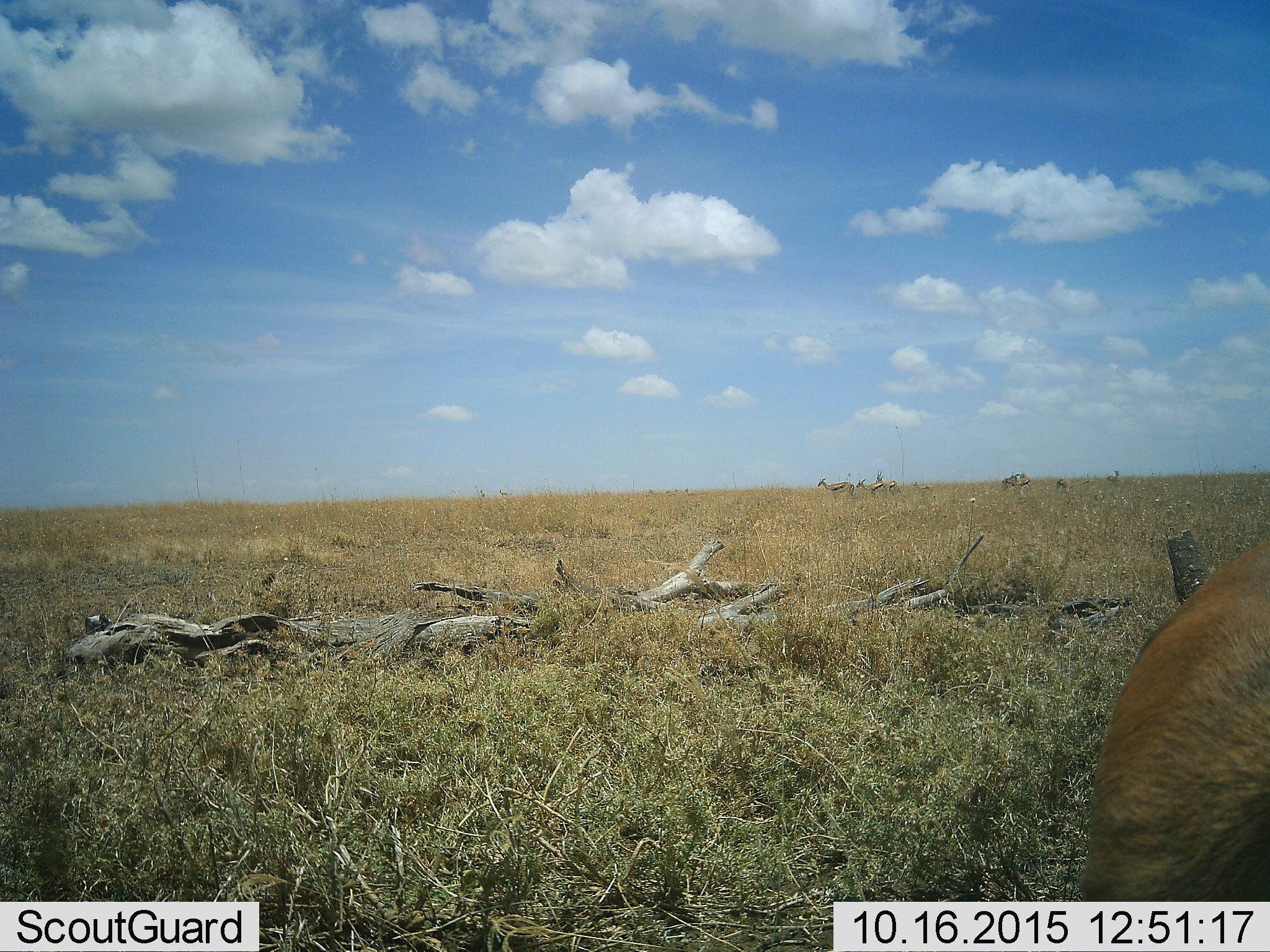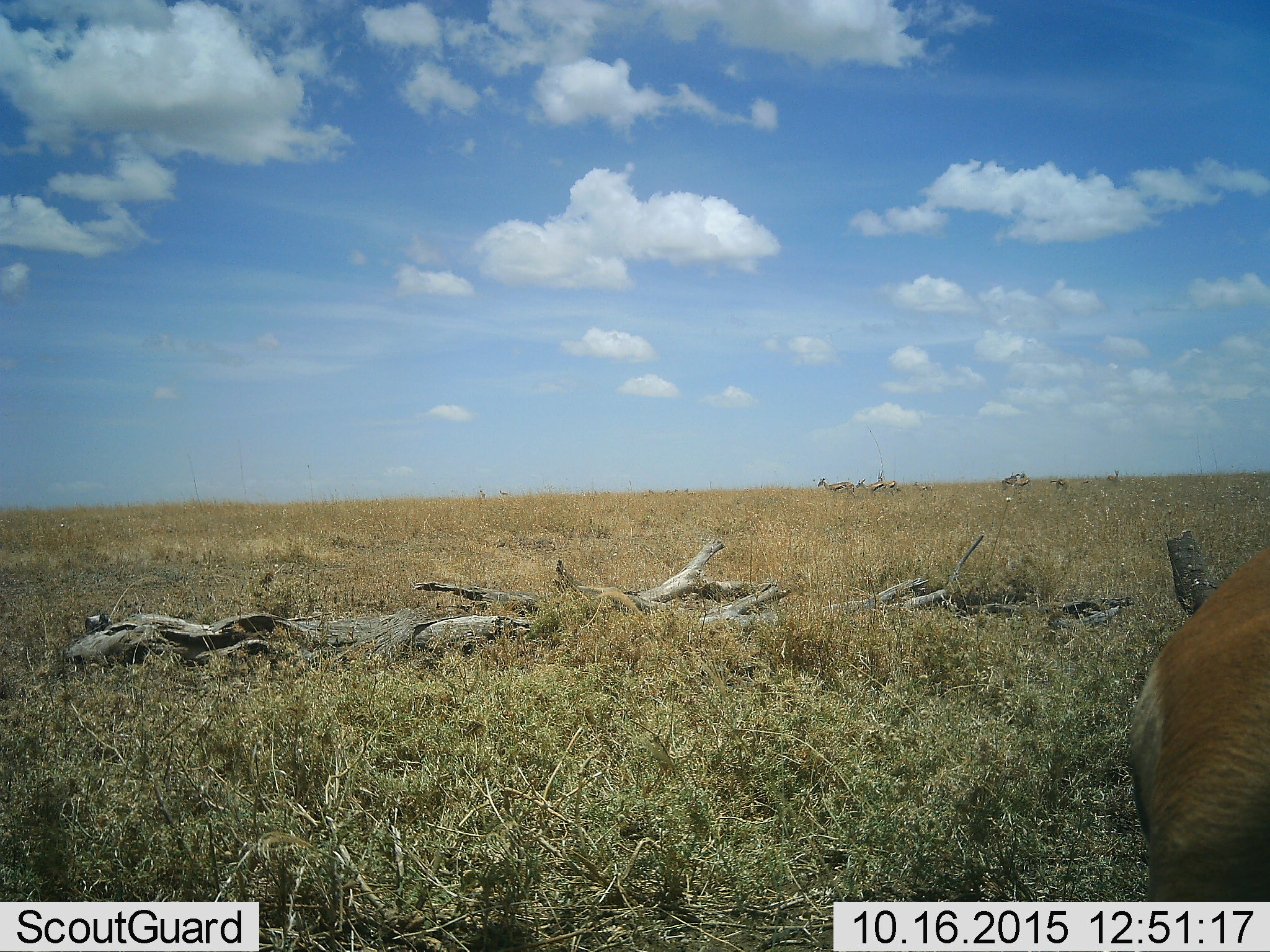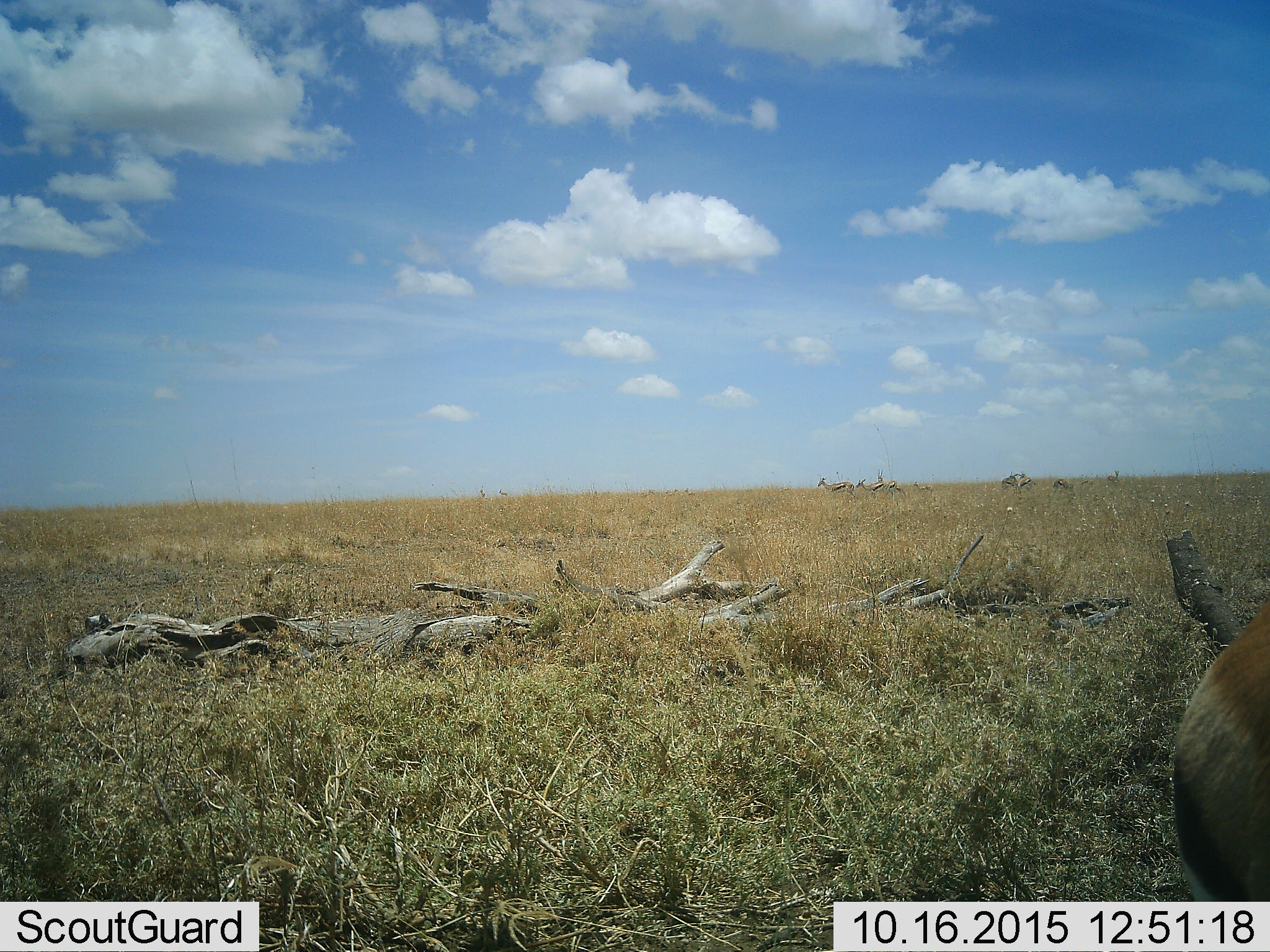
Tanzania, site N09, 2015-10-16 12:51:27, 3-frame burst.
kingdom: Animalia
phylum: Chordata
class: Mammalia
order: Artiodactyla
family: Bovidae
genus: Eudorcas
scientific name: Eudorcas thomsonii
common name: thomson's gazelle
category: gazellethomsons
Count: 11-50.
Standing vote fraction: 100%.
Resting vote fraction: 0%.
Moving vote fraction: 40%.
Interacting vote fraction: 0%.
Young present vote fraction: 20%.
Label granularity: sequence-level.